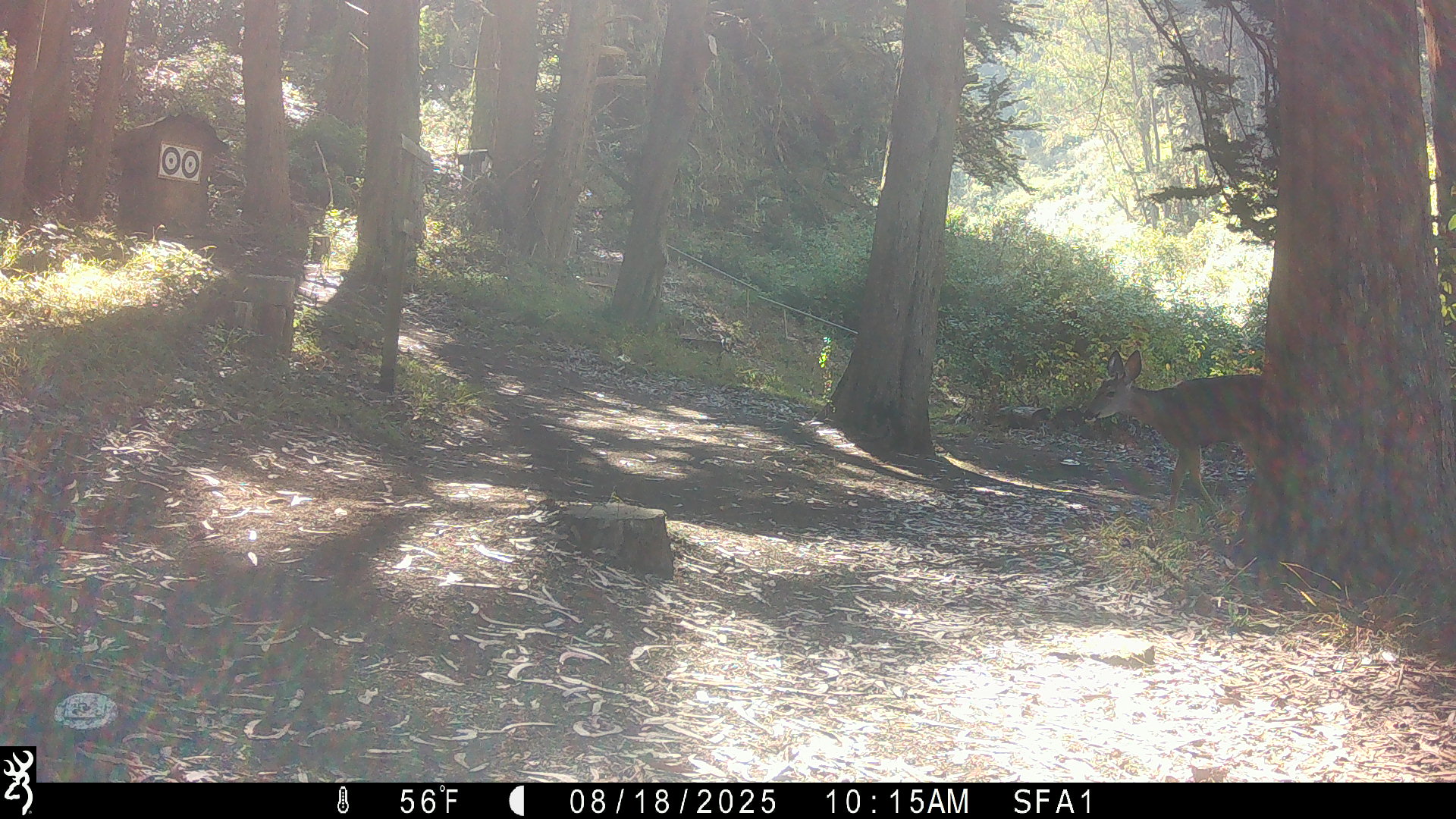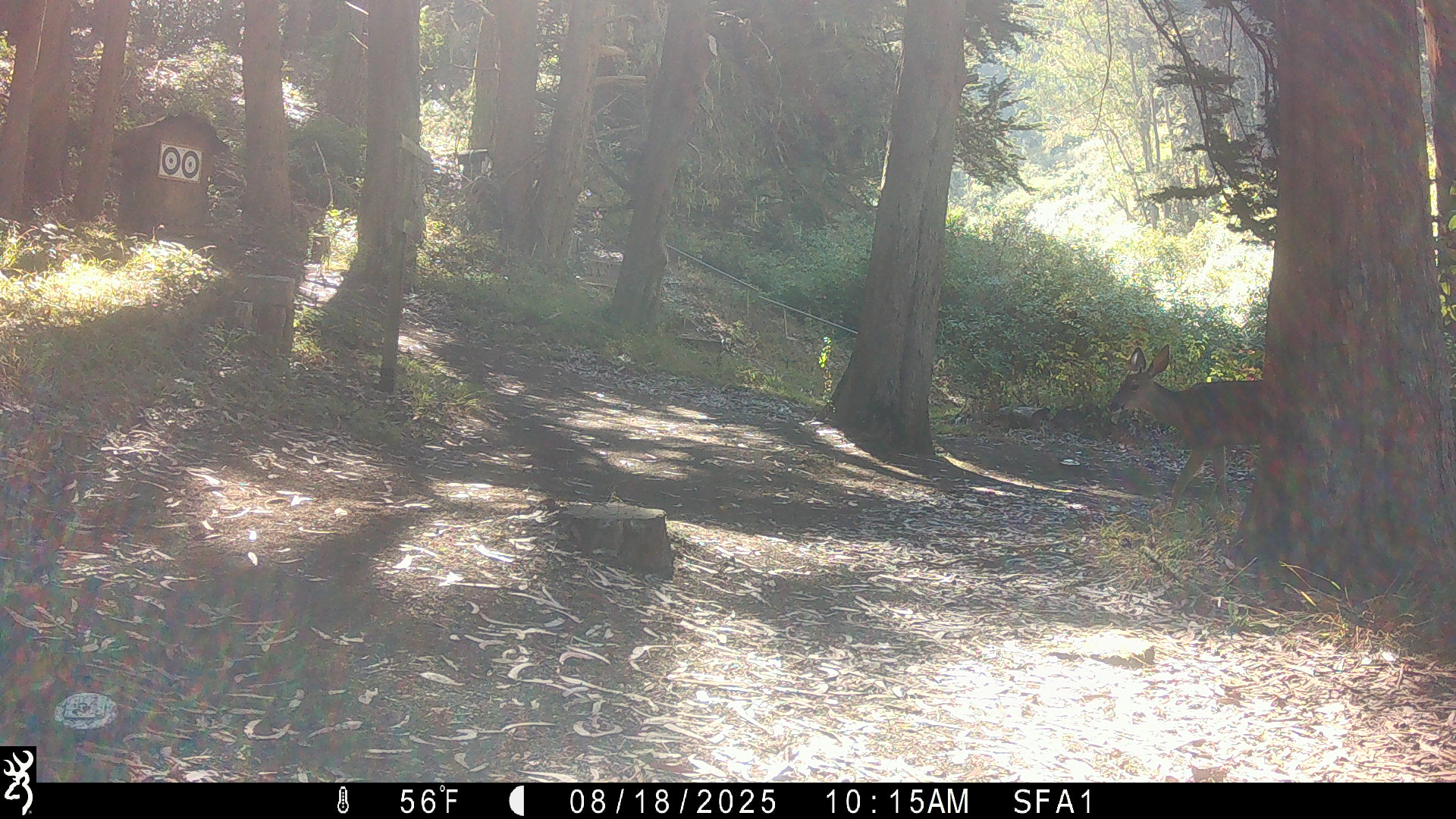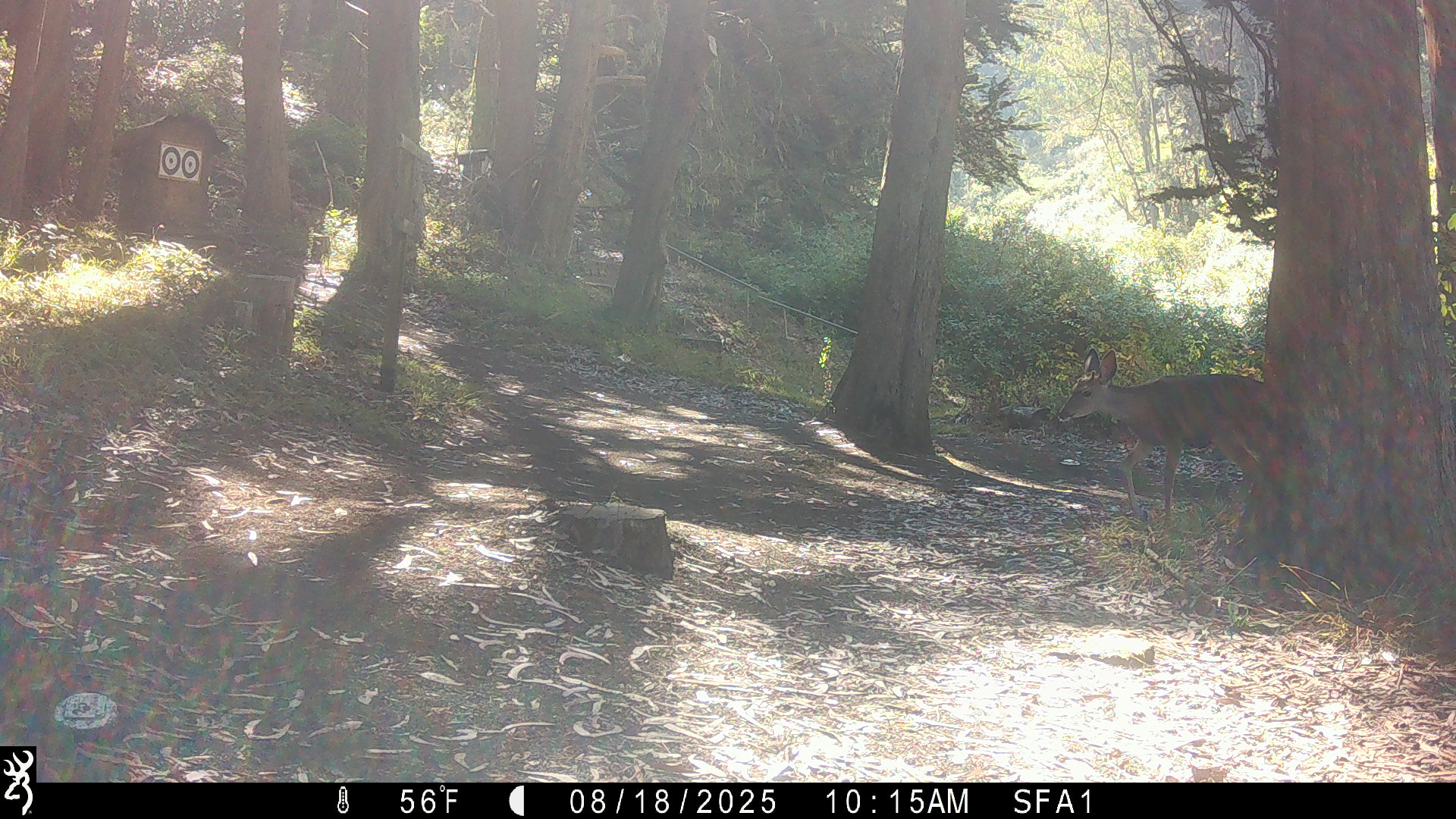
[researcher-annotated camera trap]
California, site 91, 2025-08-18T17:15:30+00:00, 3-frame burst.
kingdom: Animalia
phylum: Chordata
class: Mammalia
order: Artiodactyla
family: Cervidae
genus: Odocoileus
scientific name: Odocoileus hemionus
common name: mule deer